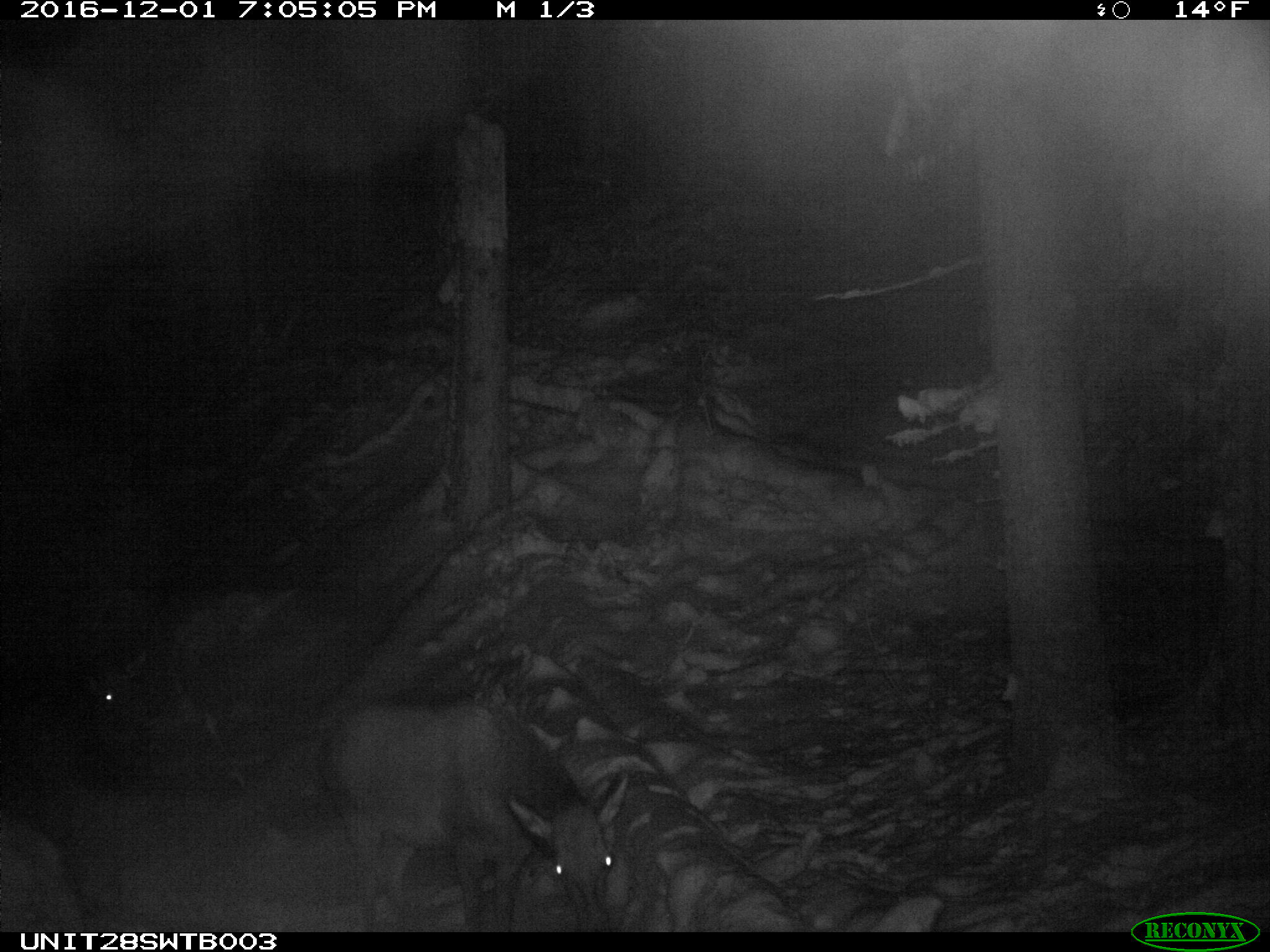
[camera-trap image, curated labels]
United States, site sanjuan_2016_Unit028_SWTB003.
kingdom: Animalia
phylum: Chordata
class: Mammalia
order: Artiodactyla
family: Cervidae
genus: Cervus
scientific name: Cervus elaphus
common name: red deer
Cervus elaphus (red deer).